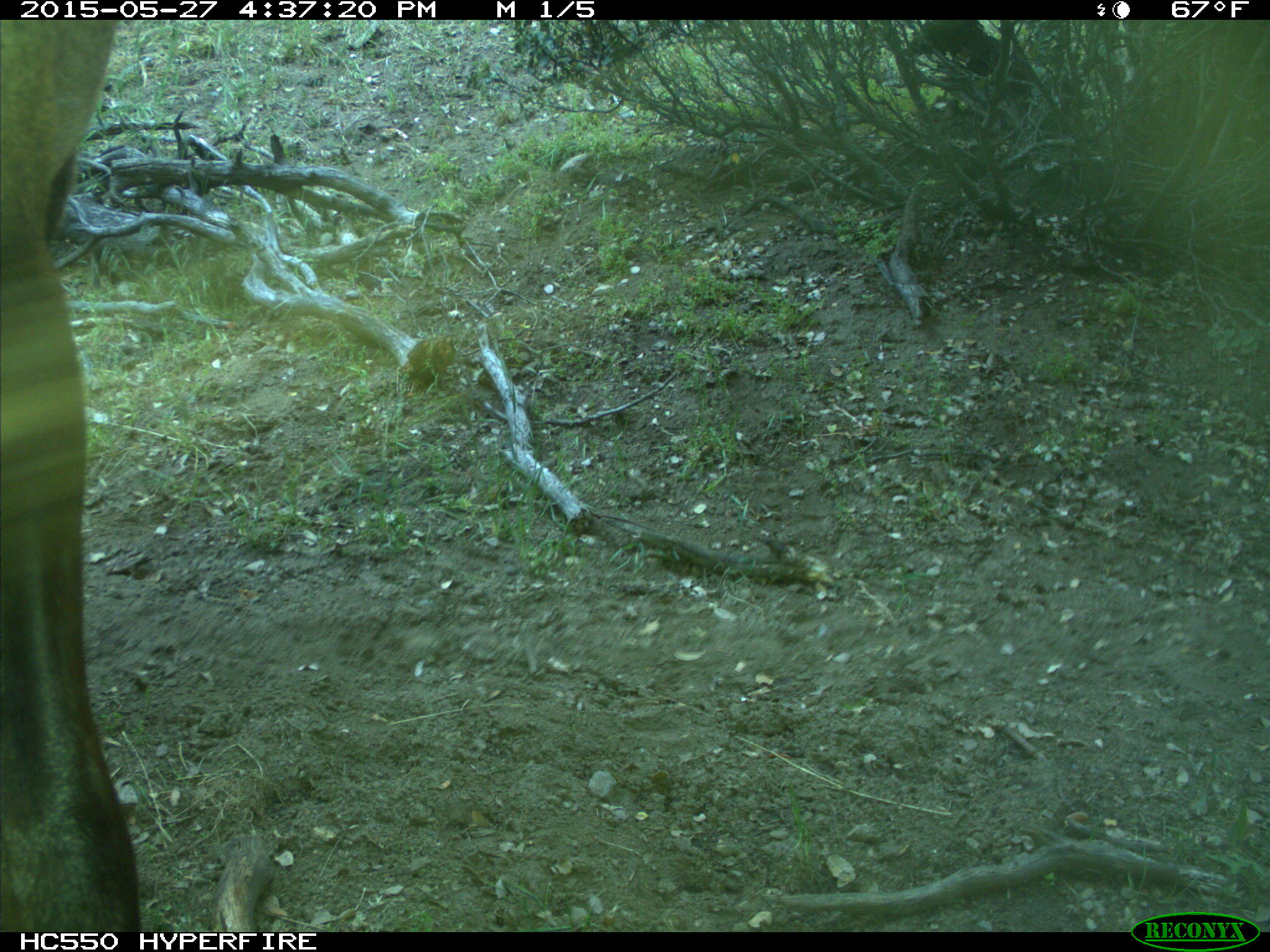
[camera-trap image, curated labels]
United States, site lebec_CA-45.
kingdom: Animalia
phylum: Chordata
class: Mammalia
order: Artiodactyla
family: Cervidae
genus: Cervus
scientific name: Cervus canadensis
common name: elk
Cervus canadensis (elk).